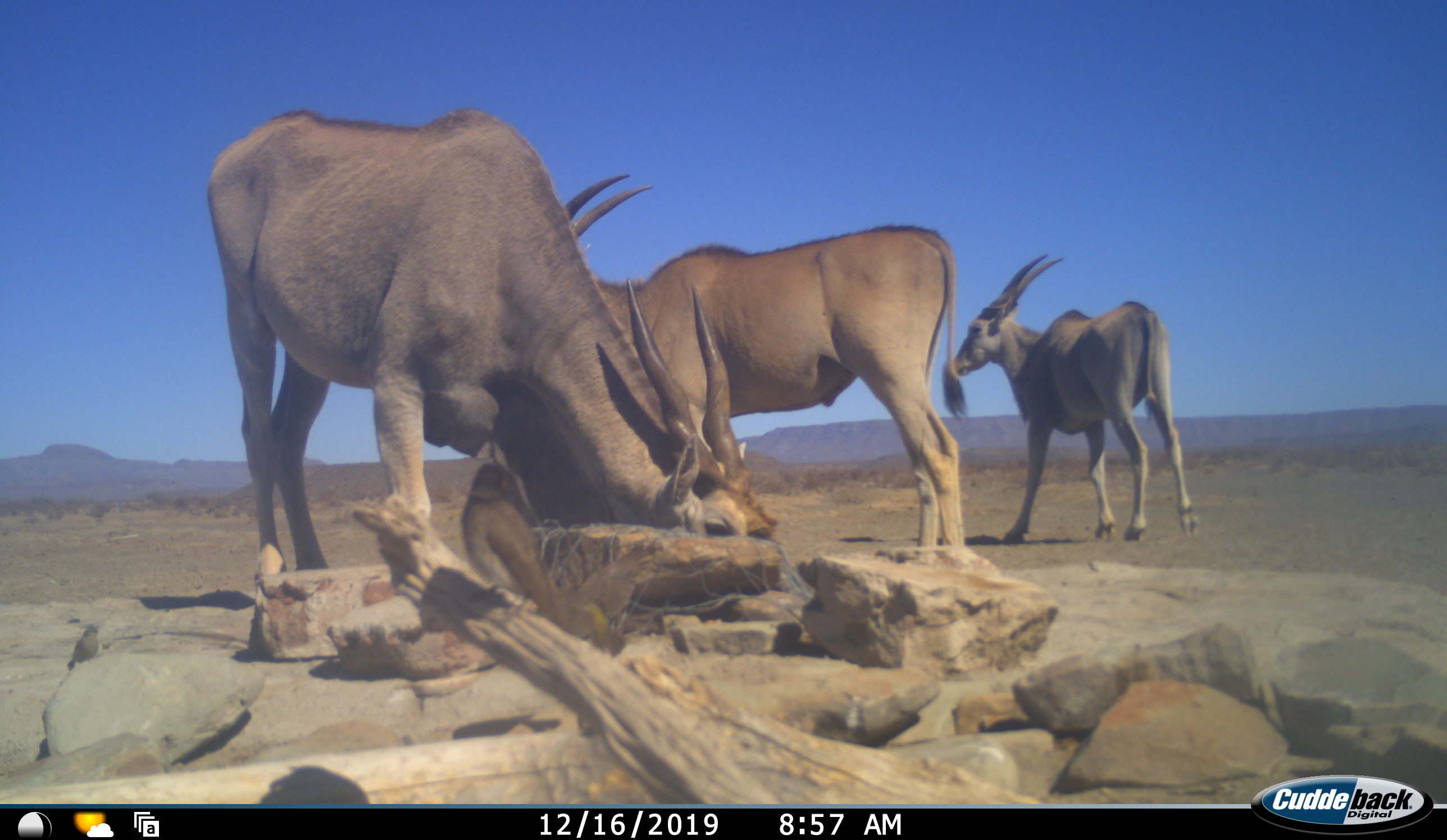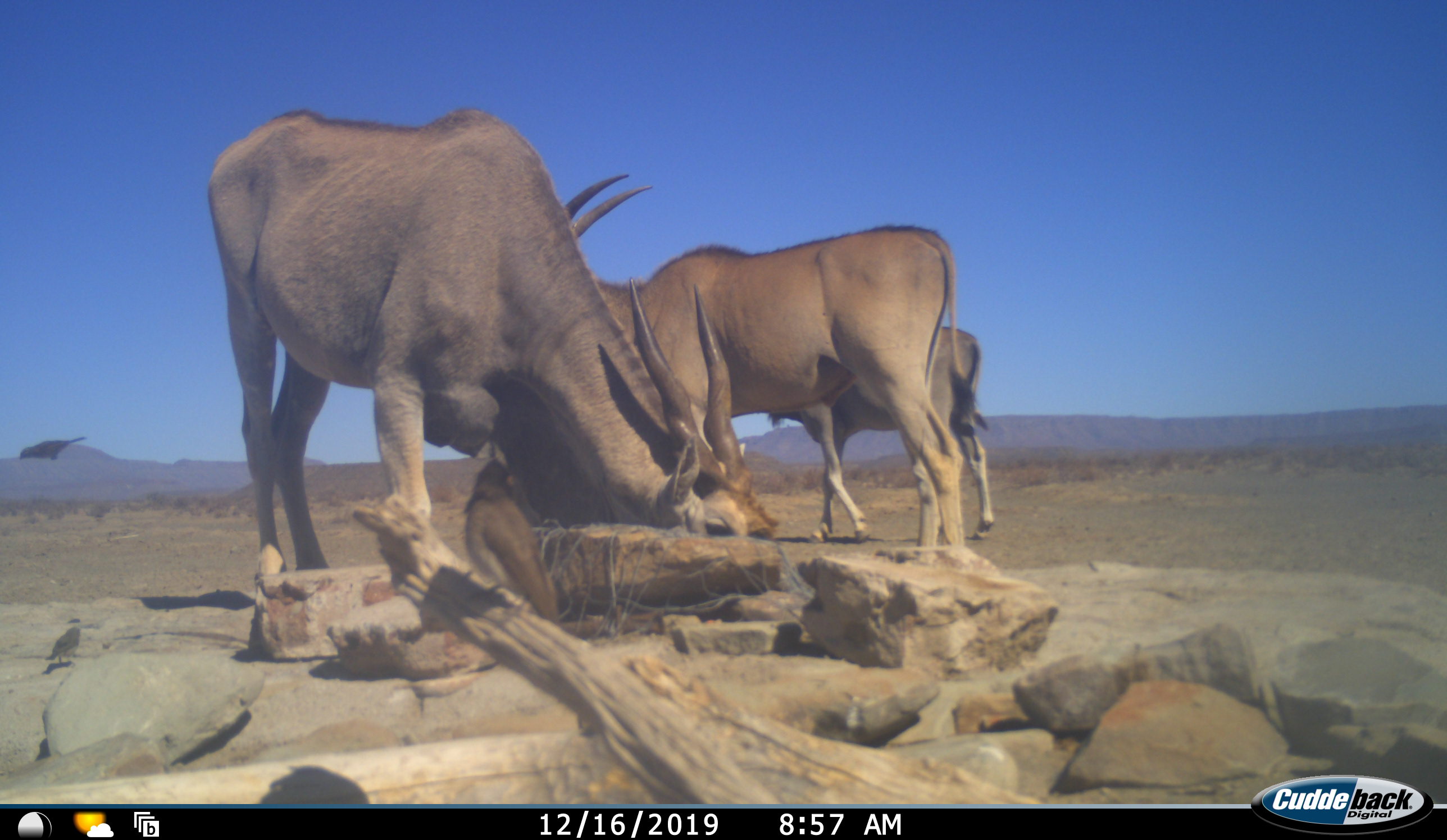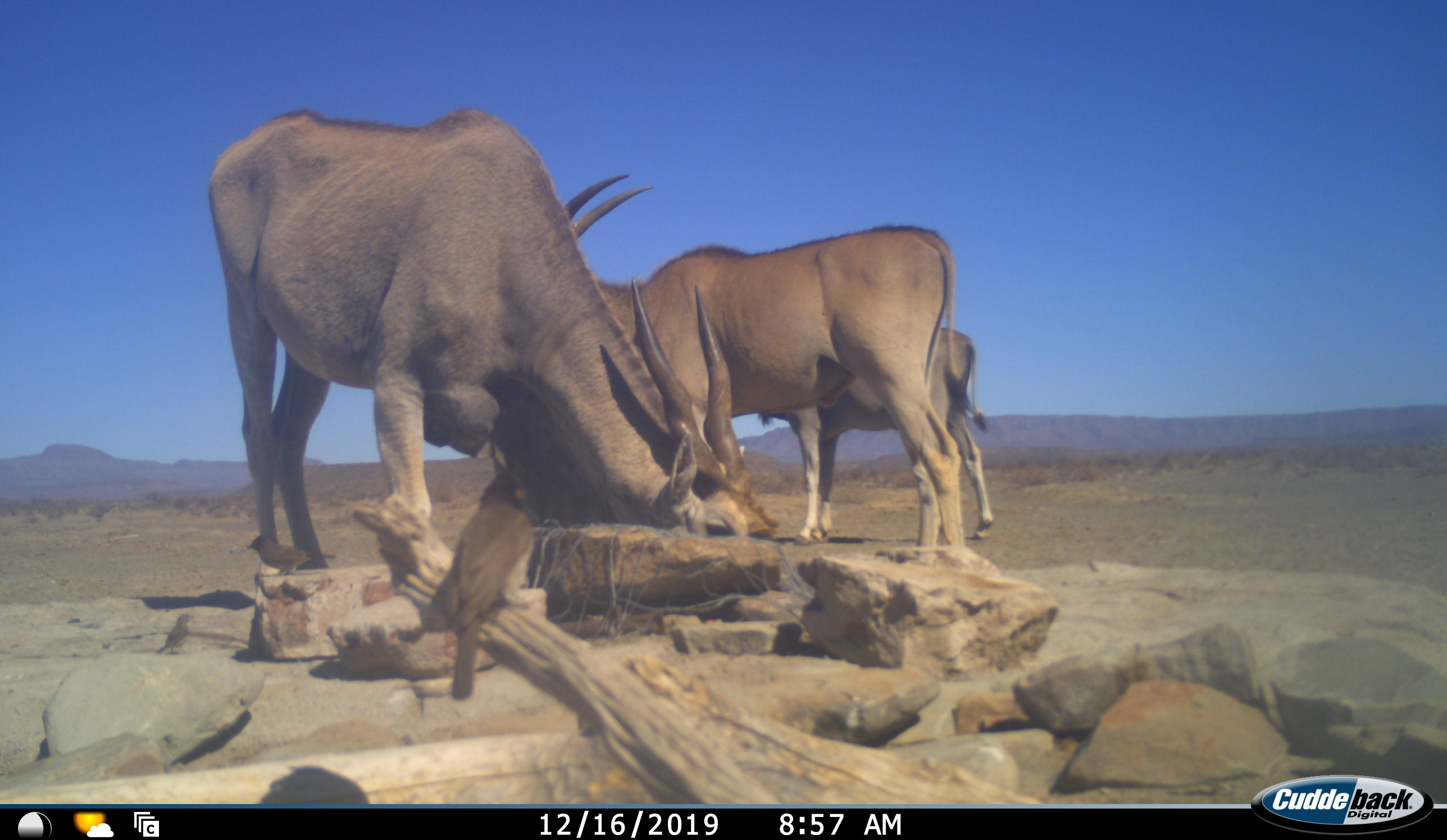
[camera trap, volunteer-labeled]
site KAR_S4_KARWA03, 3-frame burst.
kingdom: Animalia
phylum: Chordata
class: Aves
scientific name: Aves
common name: bird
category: birdother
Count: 3.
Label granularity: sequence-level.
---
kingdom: Animalia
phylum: Chordata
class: Mammalia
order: Artiodactyla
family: Bovidae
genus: Tragelaphus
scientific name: Tragelaphus oryx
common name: eland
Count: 3.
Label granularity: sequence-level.